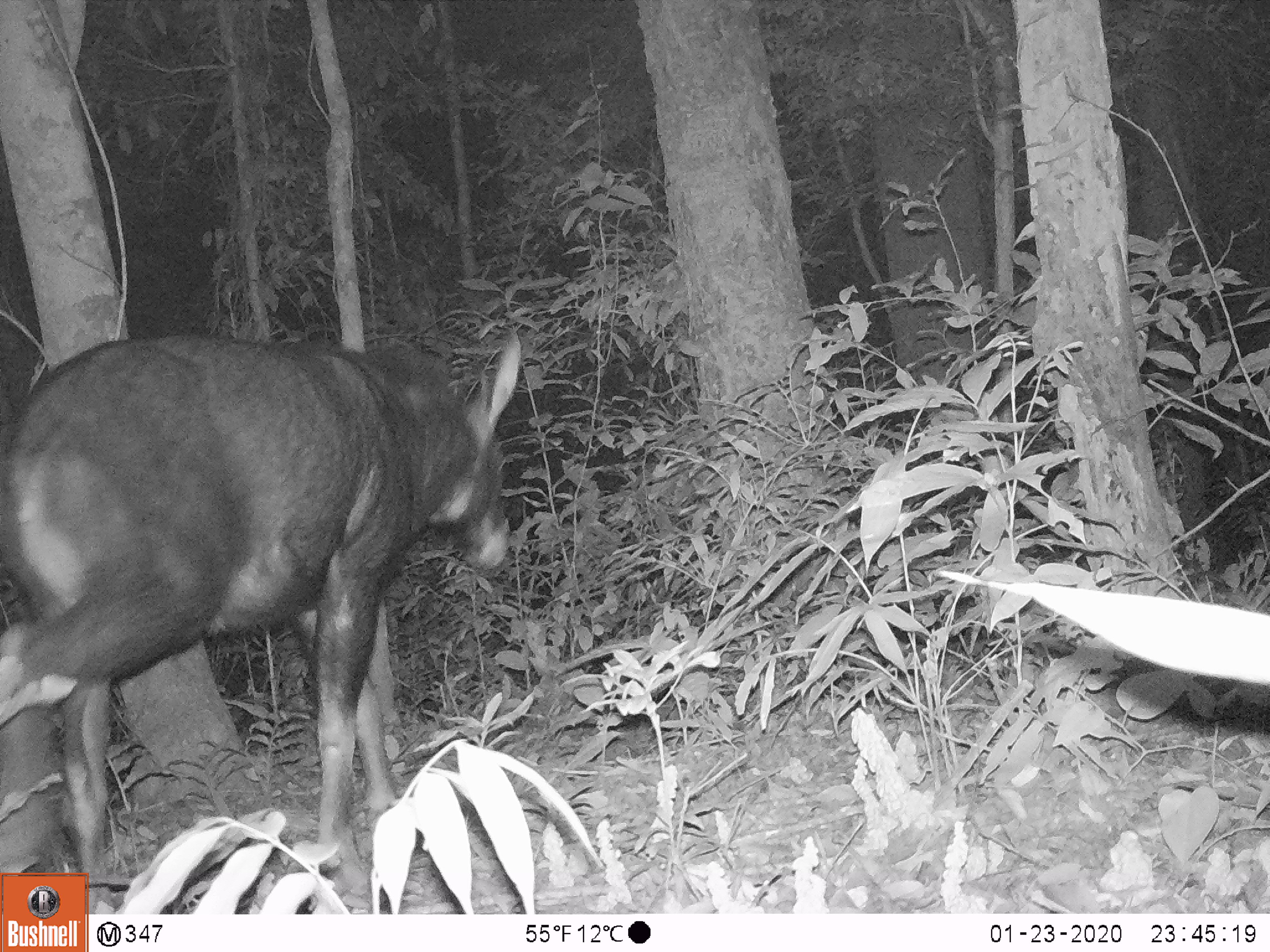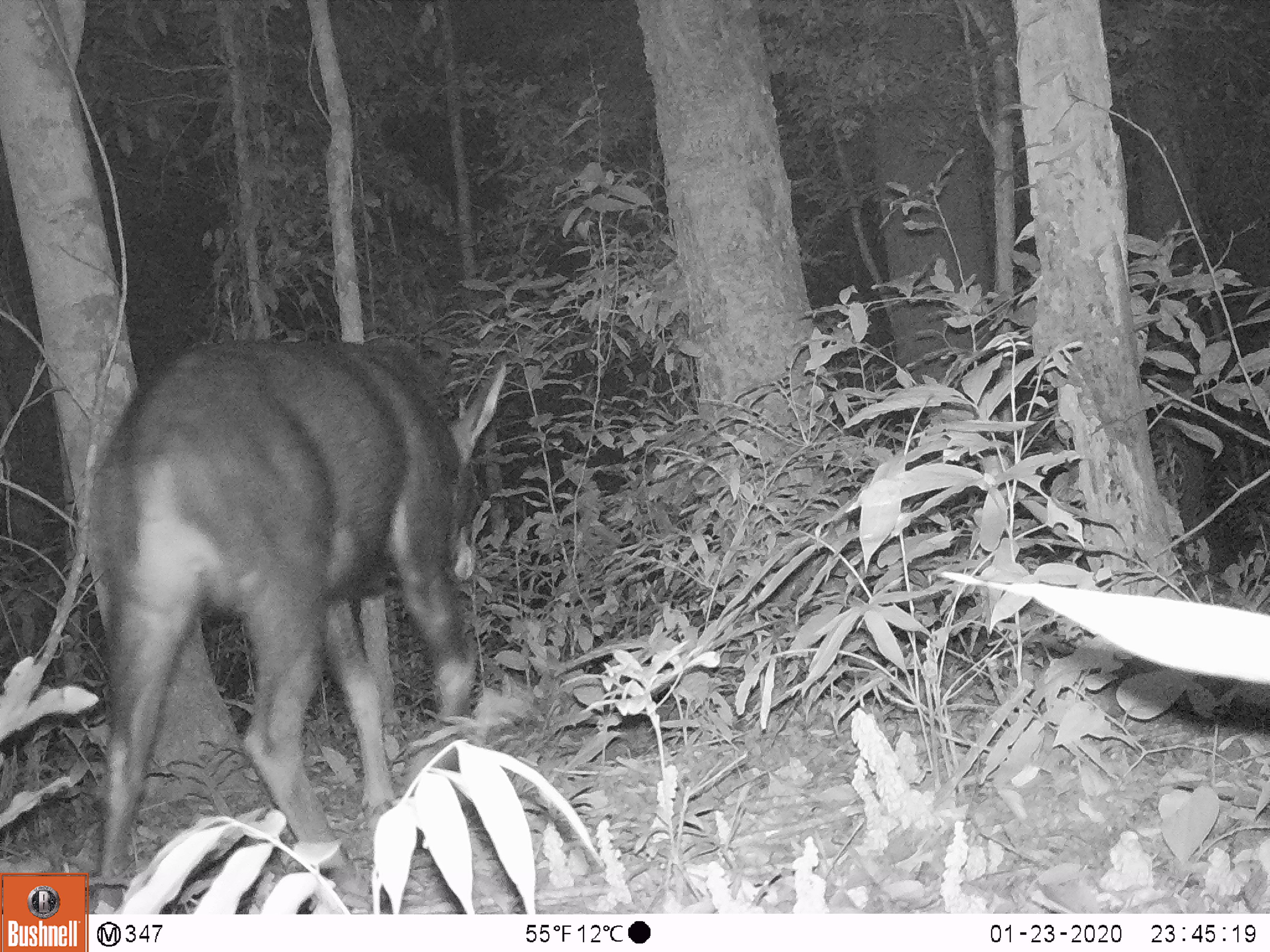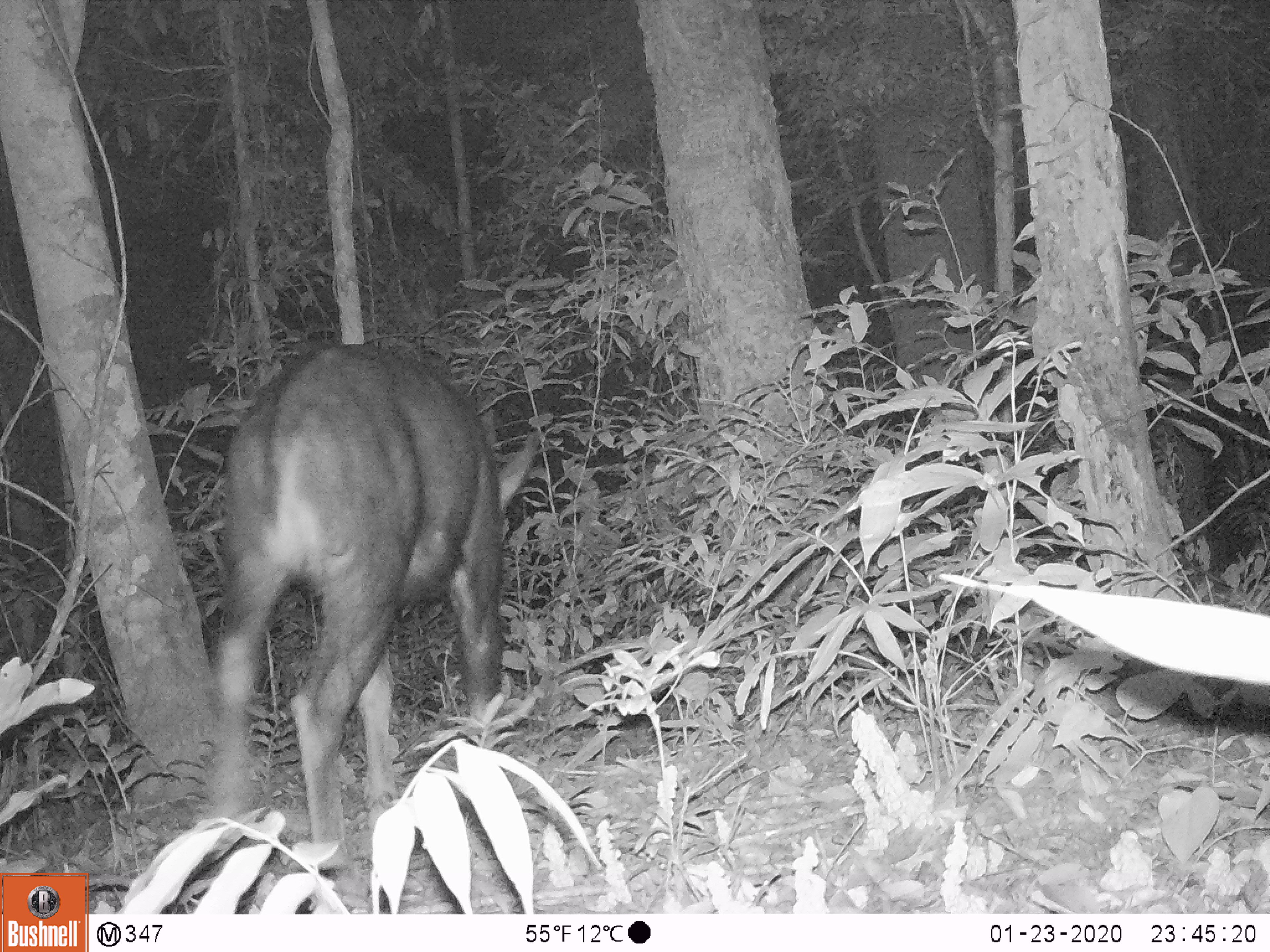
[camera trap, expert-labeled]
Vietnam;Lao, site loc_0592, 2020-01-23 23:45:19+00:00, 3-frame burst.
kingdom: Animalia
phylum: Chordata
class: Mammalia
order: Artiodactyla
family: Bovidae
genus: Capricornis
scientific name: Capricornis sumatraensis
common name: chinese serow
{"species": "chinese serow (Capricornis sumatraensis)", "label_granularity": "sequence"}